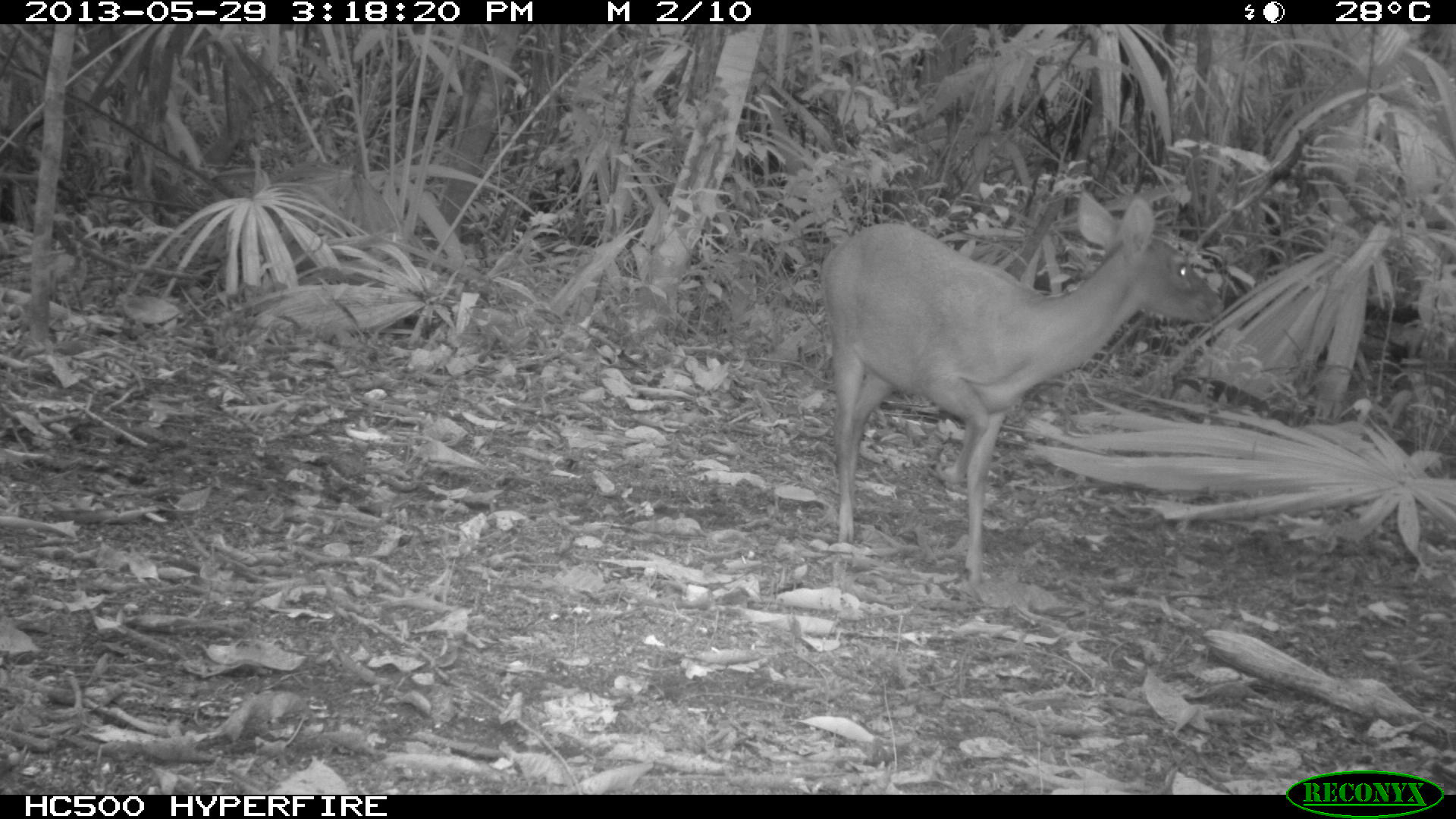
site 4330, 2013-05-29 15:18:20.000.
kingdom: Animalia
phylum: Chordata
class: Mammalia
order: Artiodactyla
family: Cervidae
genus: Mazama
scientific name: Mazama temama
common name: central american red brocket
Mazama temama (central american red brocket), count 1, sex female.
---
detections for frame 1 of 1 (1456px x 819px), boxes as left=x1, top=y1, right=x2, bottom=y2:
mazama temama: left=824, top=194, right=1219, bottom=595